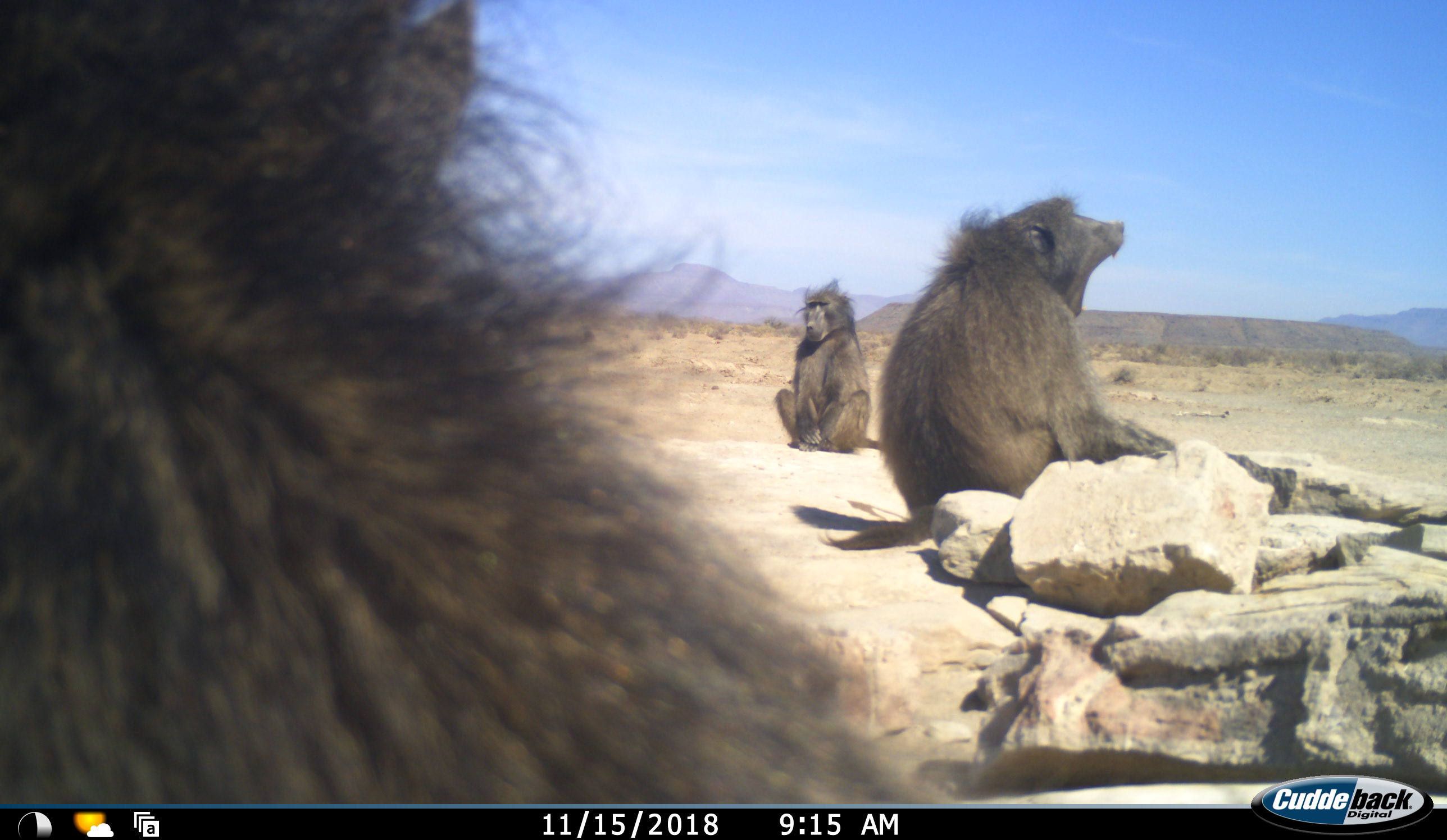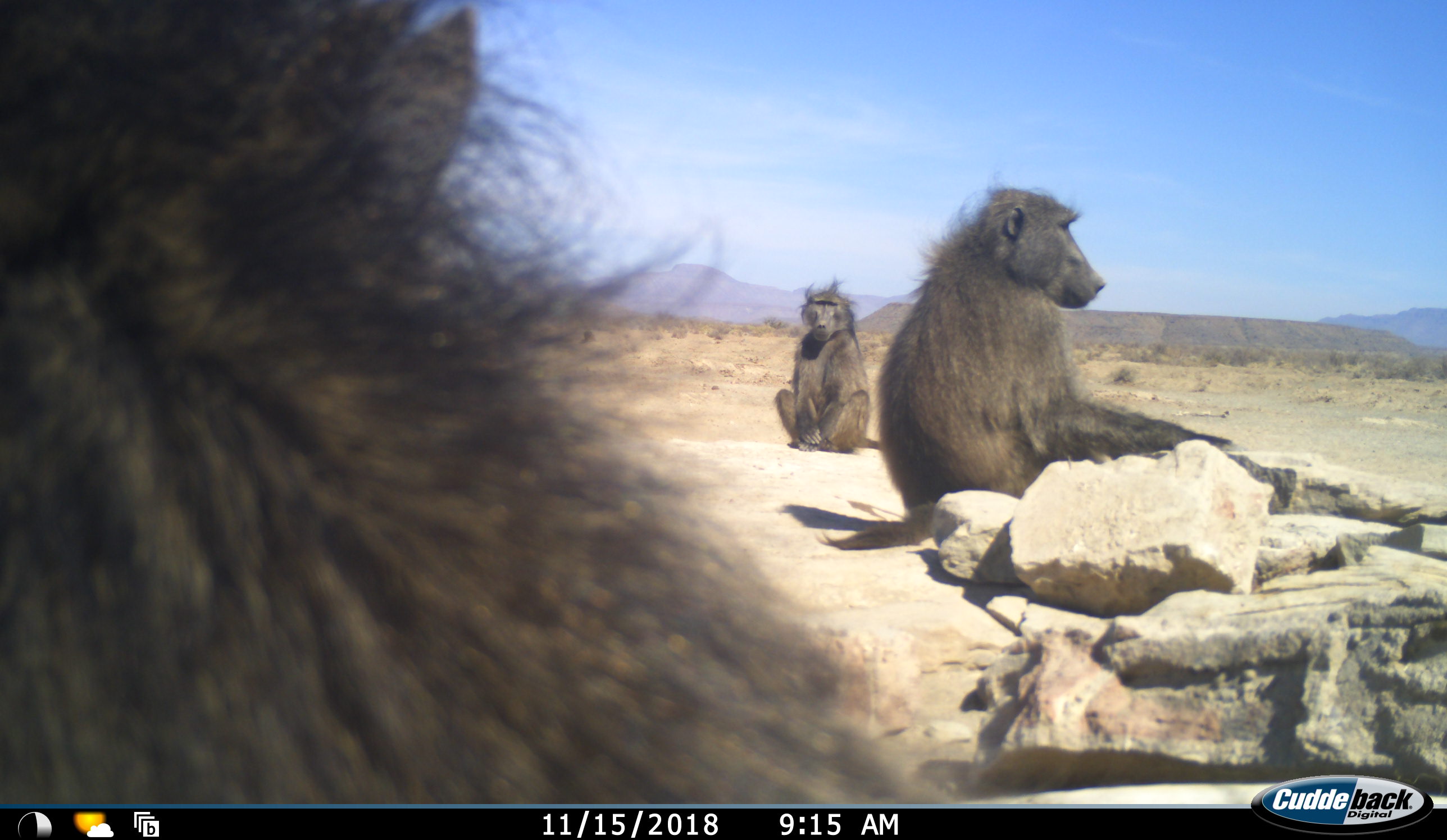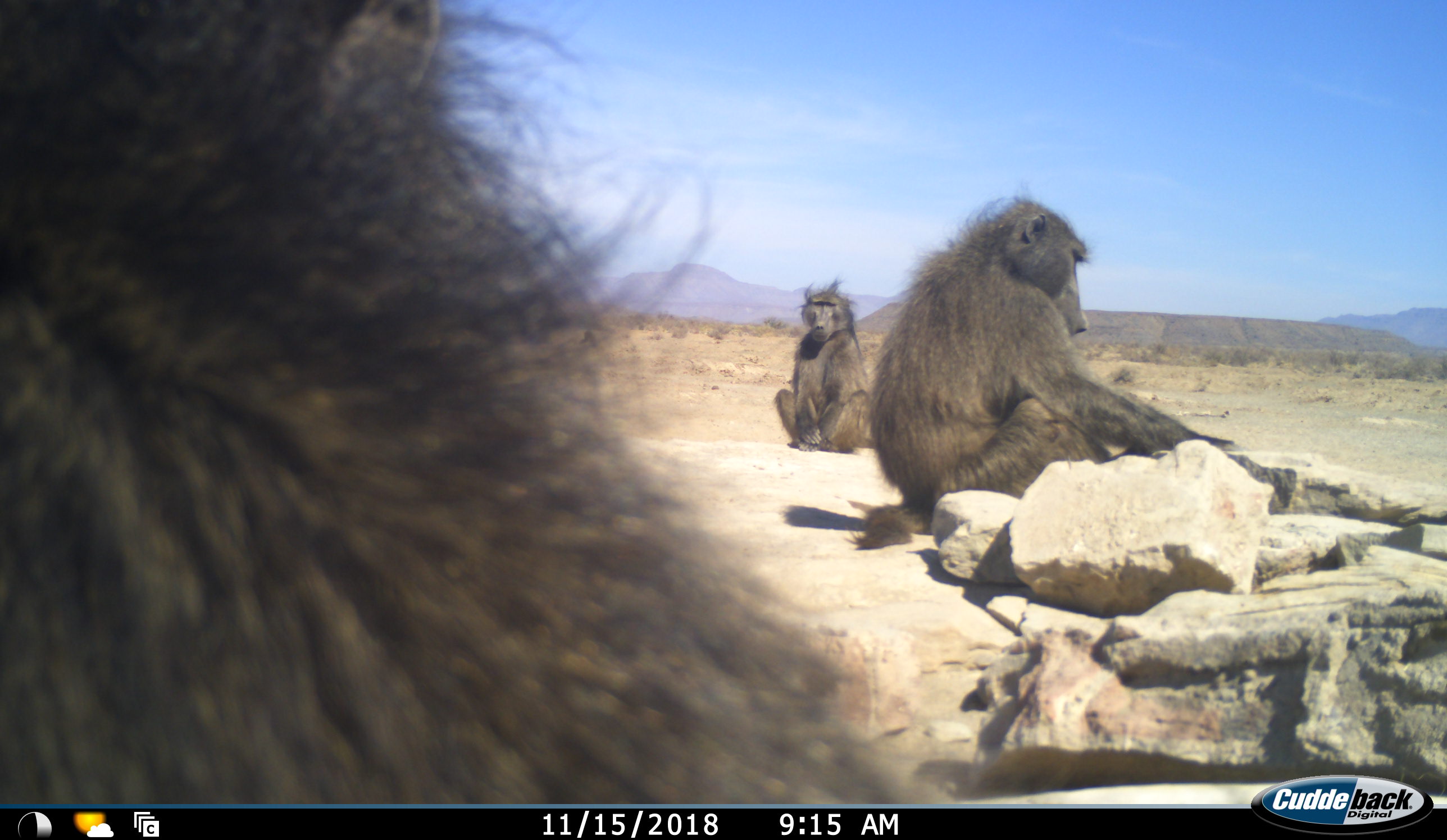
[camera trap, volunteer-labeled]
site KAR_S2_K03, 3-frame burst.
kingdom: Animalia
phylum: Chordata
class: Mammalia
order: Primates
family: Cercopithecidae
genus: Papio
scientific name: Papio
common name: baboon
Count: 3.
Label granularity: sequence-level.